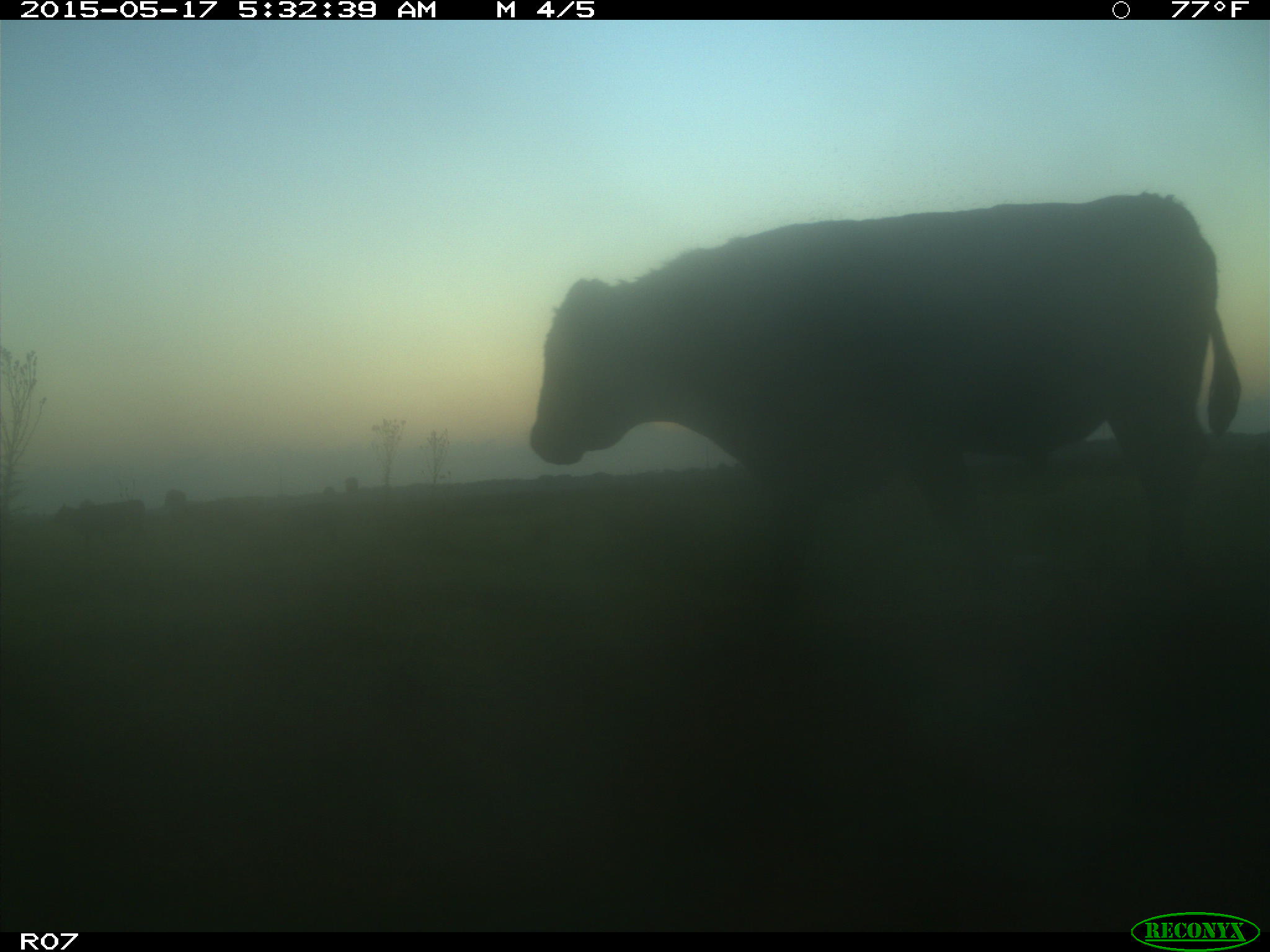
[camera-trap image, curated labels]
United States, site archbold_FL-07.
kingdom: Animalia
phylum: Chordata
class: Mammalia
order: Artiodactyla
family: Bovidae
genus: Bos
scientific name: Bos taurus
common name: domestic cow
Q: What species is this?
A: Bos taurus (domestic cow).